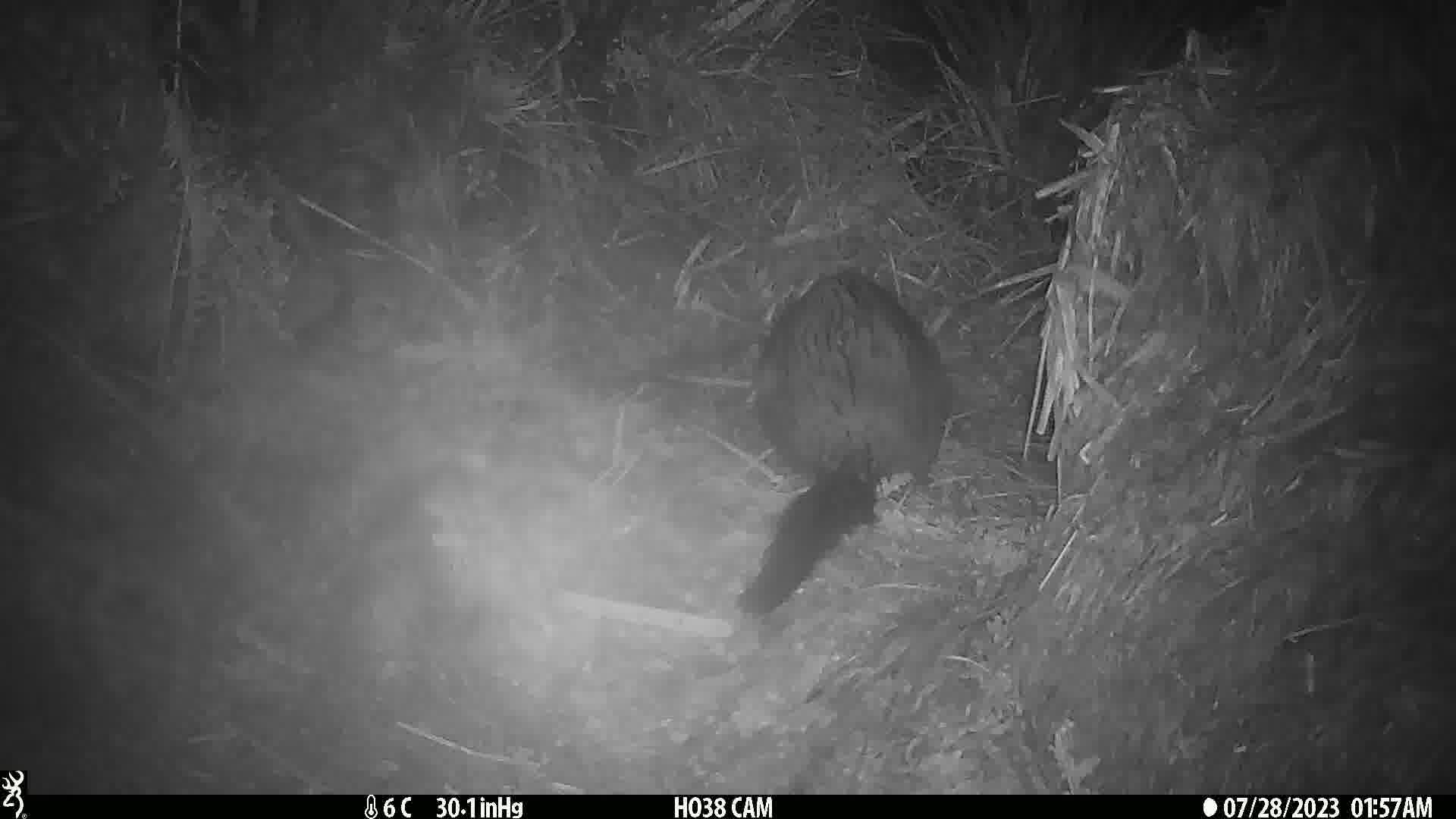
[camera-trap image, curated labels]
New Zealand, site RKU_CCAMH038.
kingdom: Animalia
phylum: Chordata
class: Mammalia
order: Diprotodontia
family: Phalangeridae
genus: Trichosurus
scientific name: Trichosurus vulpecula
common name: common brushtail possum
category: possum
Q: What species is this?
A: Possum (common brushtail possum) (Trichosurus vulpecula).